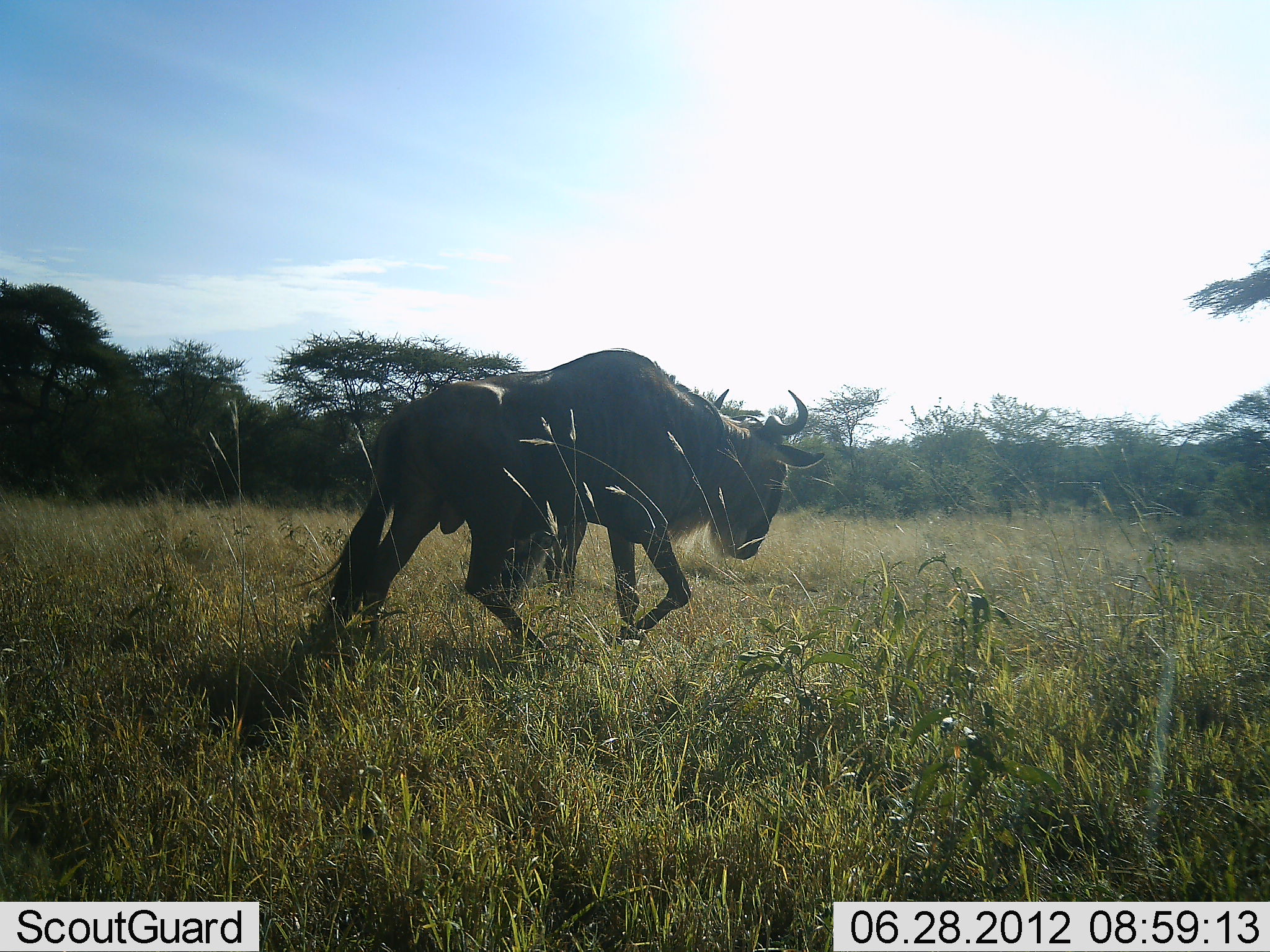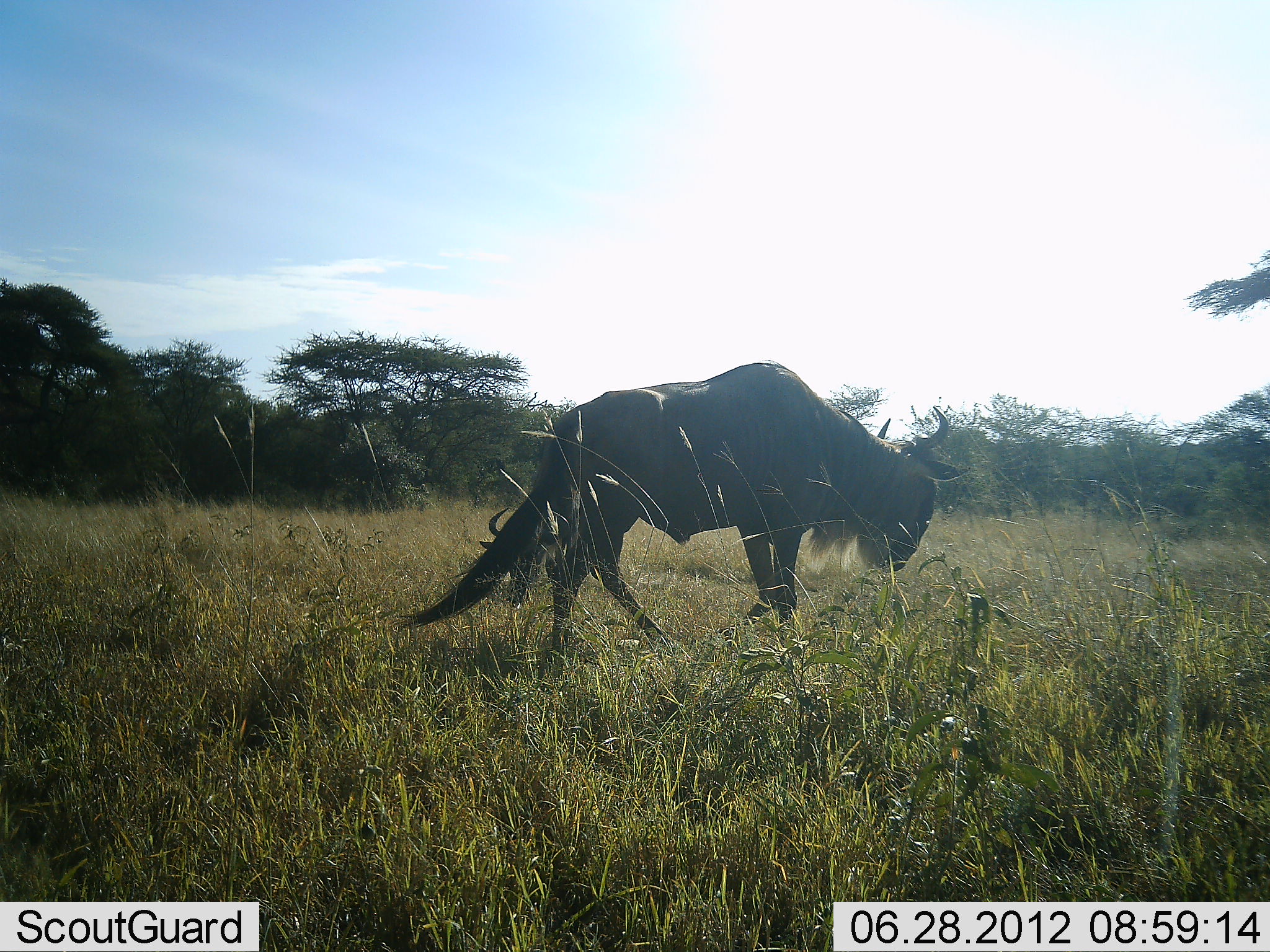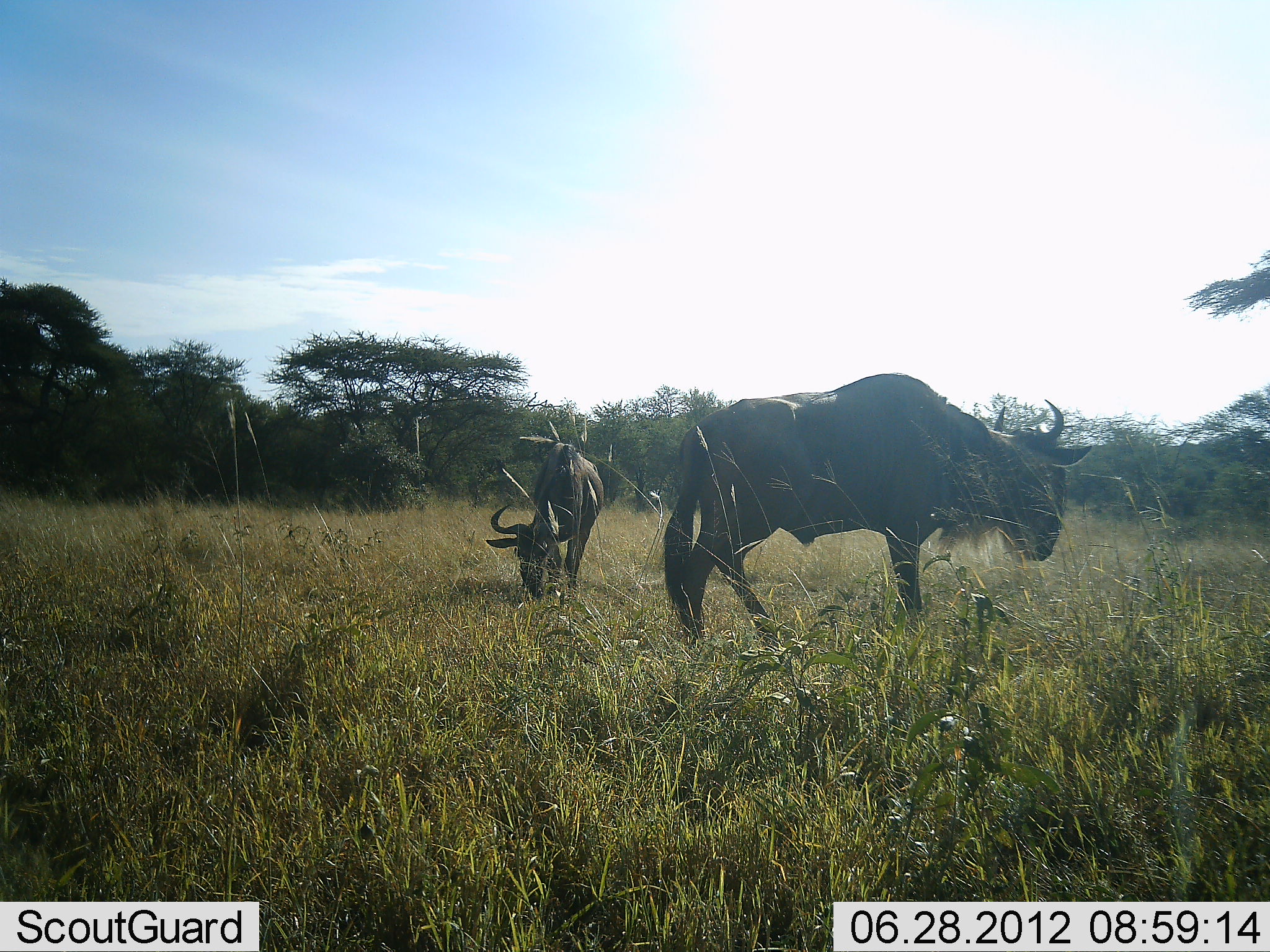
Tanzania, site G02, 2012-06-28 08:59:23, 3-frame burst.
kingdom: Animalia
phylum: Chordata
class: Mammalia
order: Artiodactyla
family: Bovidae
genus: Connochaetes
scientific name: Connochaetes taurinus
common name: blue wildebeest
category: wildebeest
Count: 2.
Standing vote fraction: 20%.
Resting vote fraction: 0%.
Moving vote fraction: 90%.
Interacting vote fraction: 0%.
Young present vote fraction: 0%.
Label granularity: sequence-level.